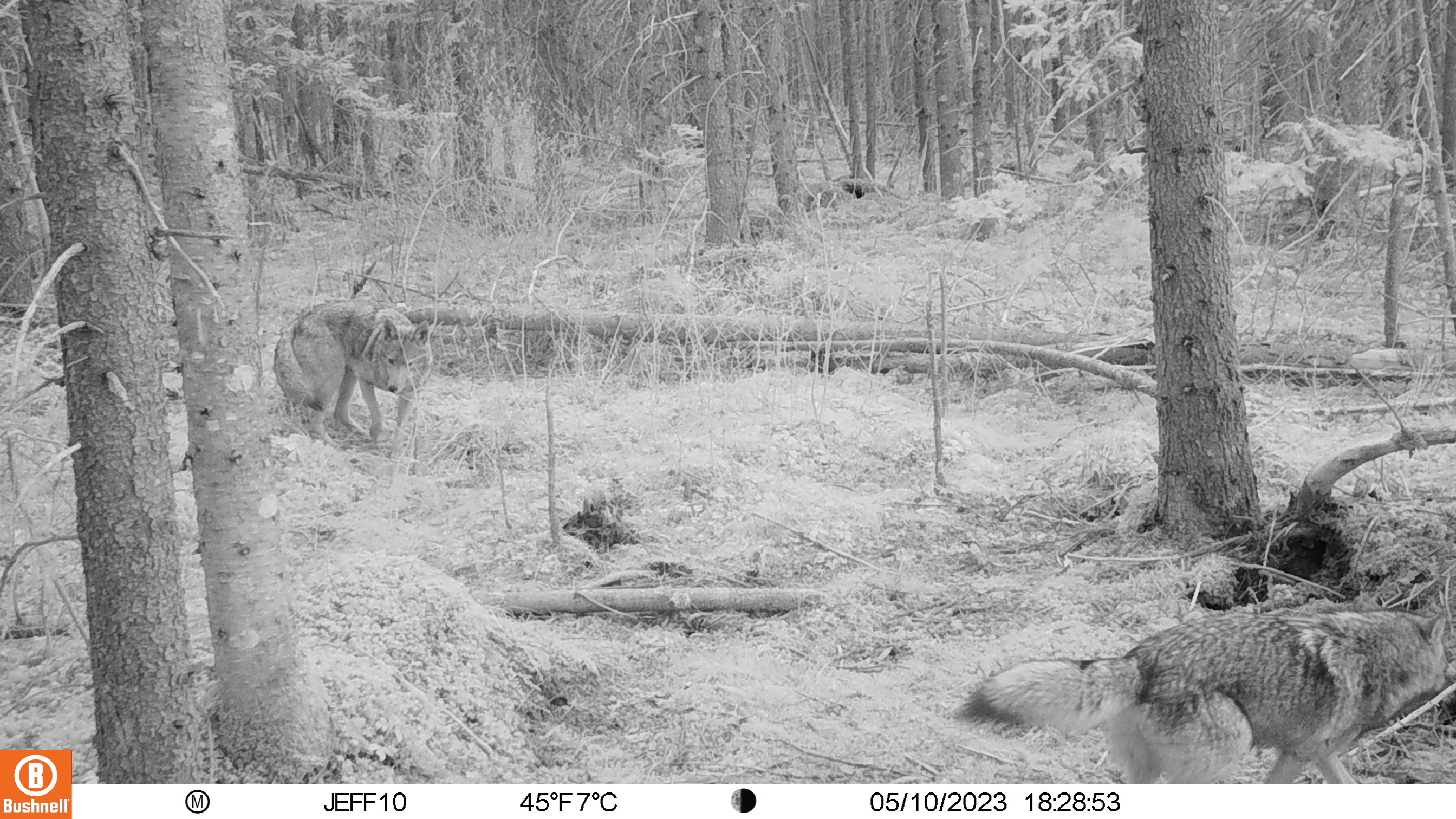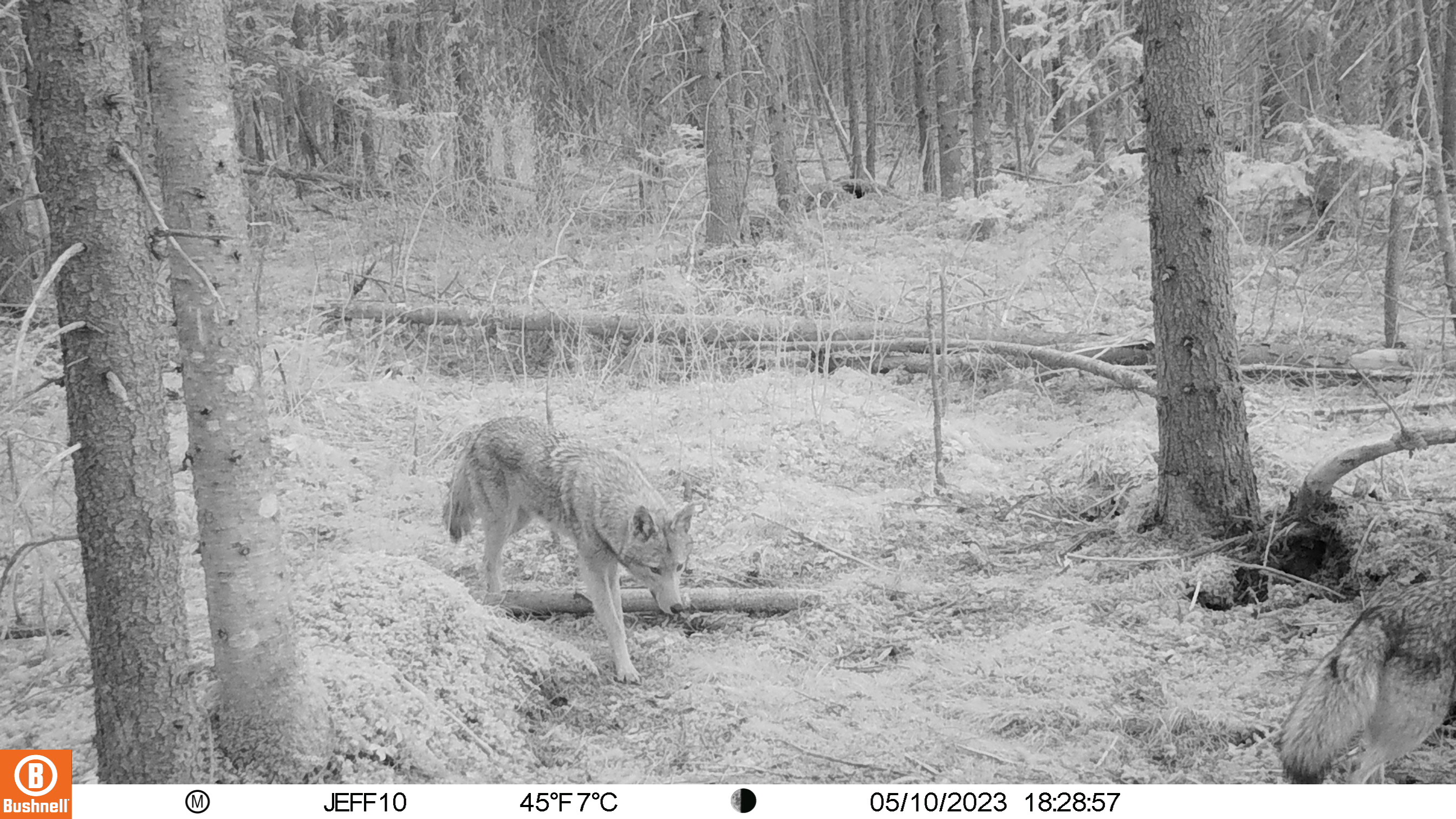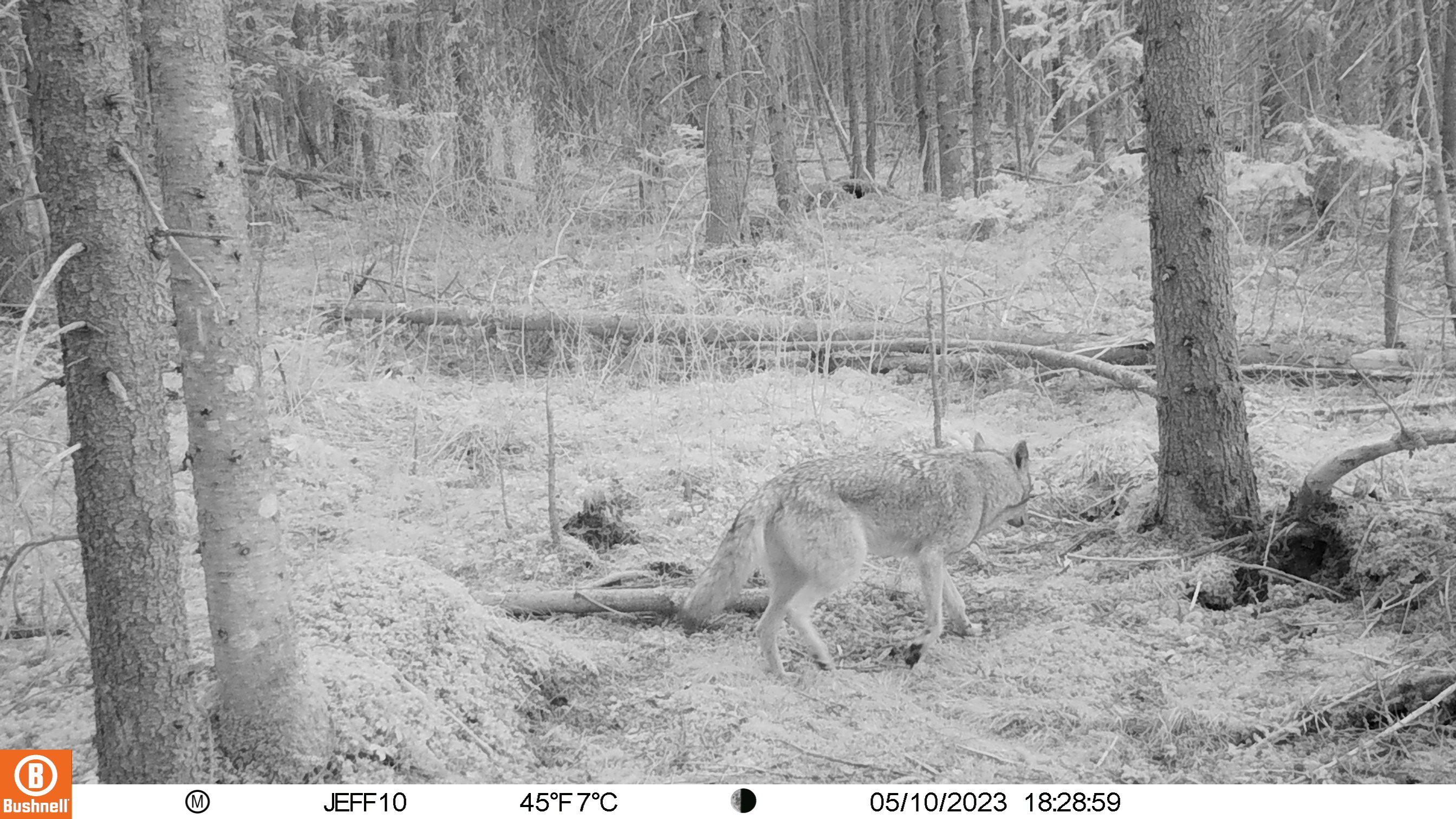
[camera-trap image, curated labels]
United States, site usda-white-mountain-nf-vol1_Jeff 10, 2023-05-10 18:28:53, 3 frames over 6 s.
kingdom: Animalia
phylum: Chordata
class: Mammalia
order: Carnivora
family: Canidae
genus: Canis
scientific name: Canis latrans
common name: coyote